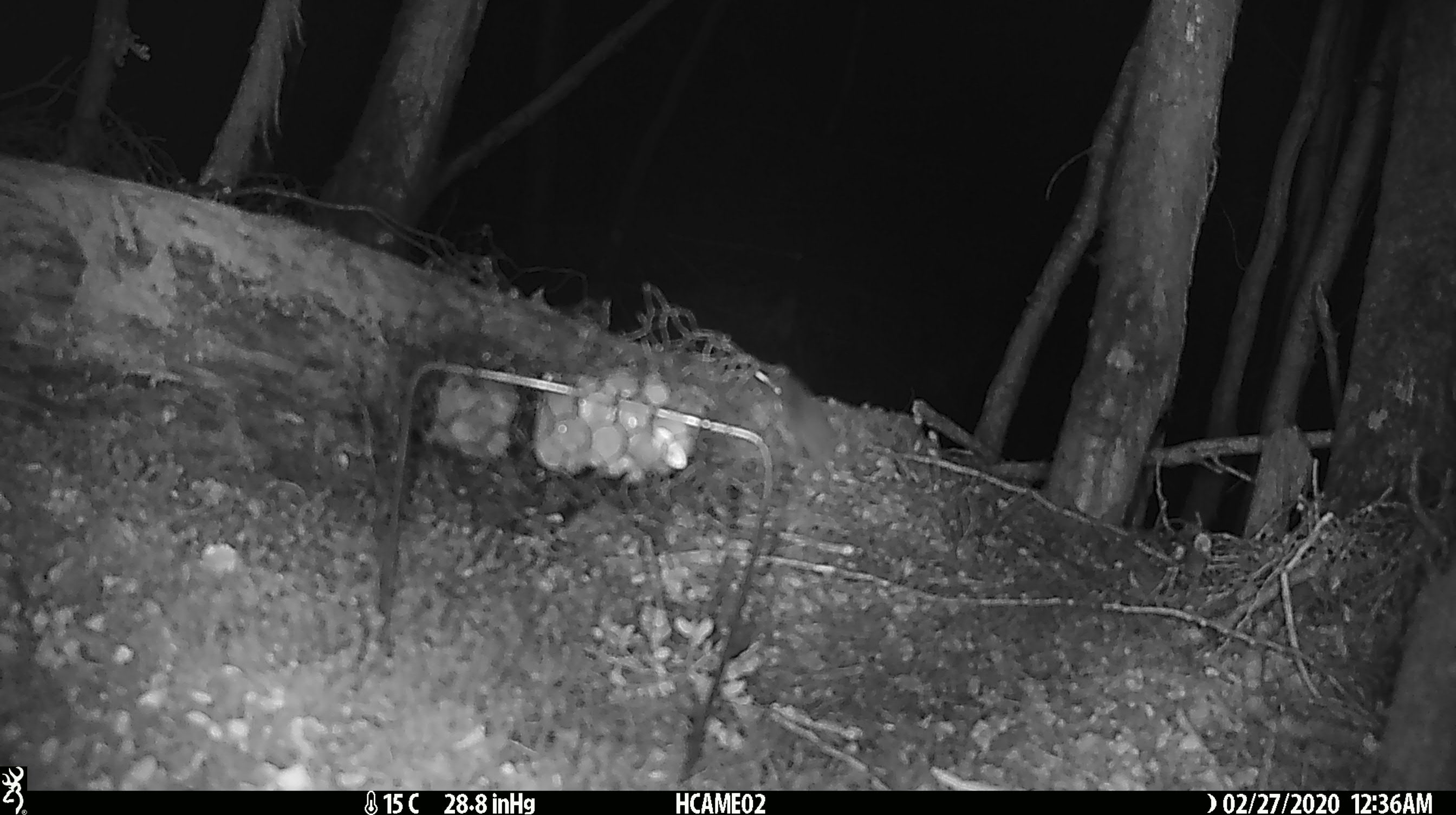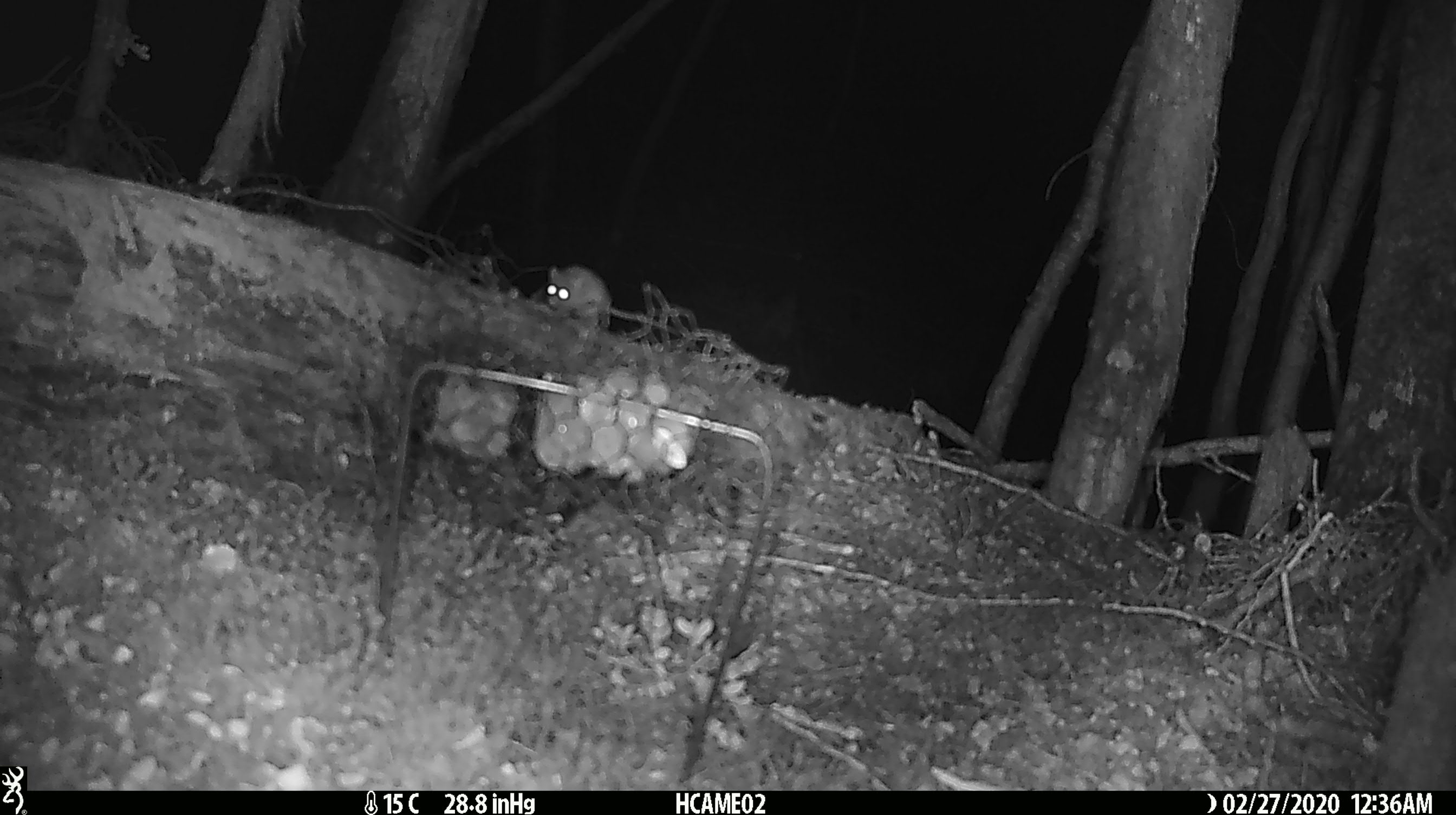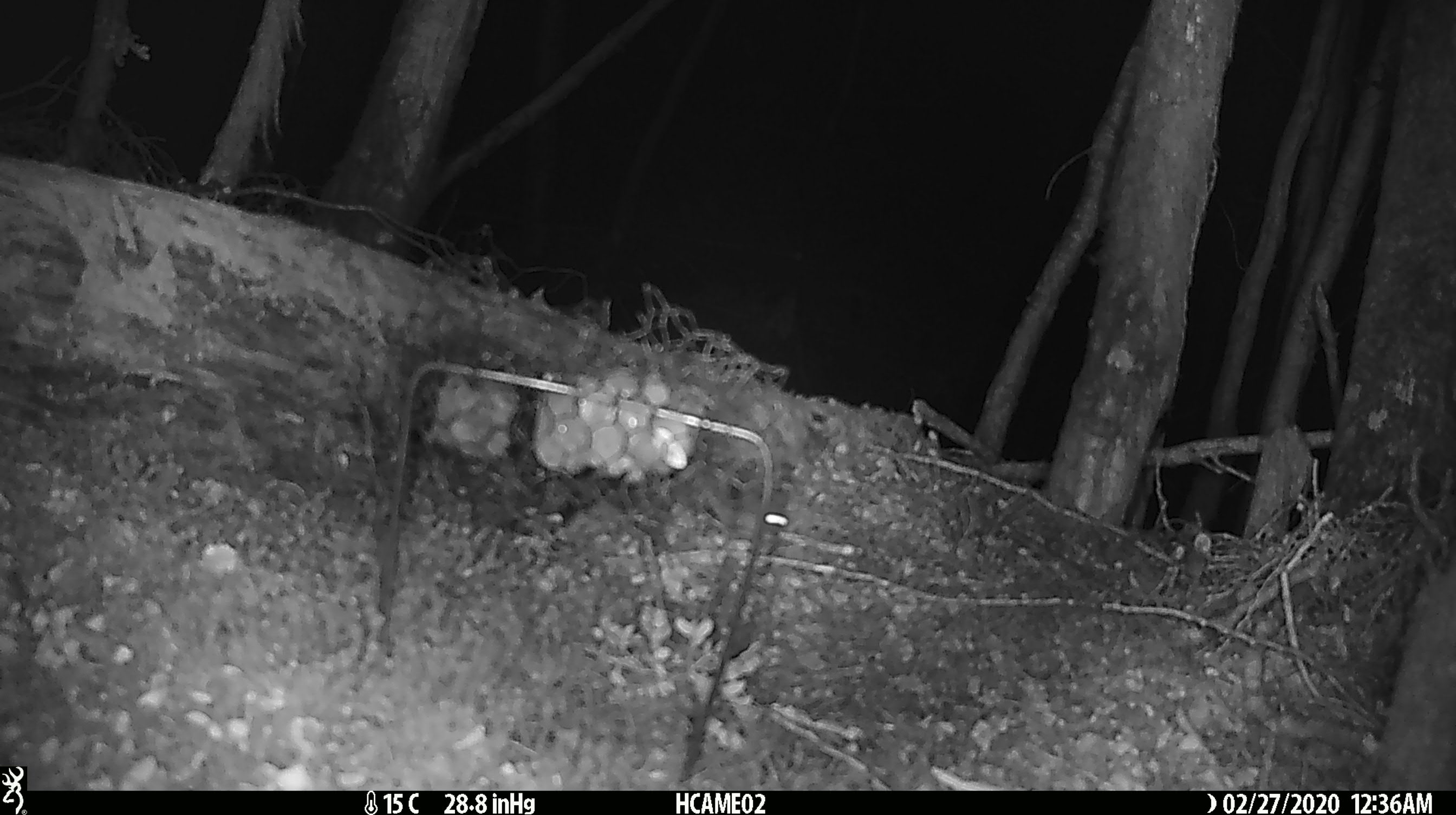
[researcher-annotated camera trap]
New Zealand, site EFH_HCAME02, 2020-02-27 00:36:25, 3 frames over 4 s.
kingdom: Animalia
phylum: Chordata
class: Mammalia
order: Rodentia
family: Muridae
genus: Mus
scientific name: Mus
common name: mouse